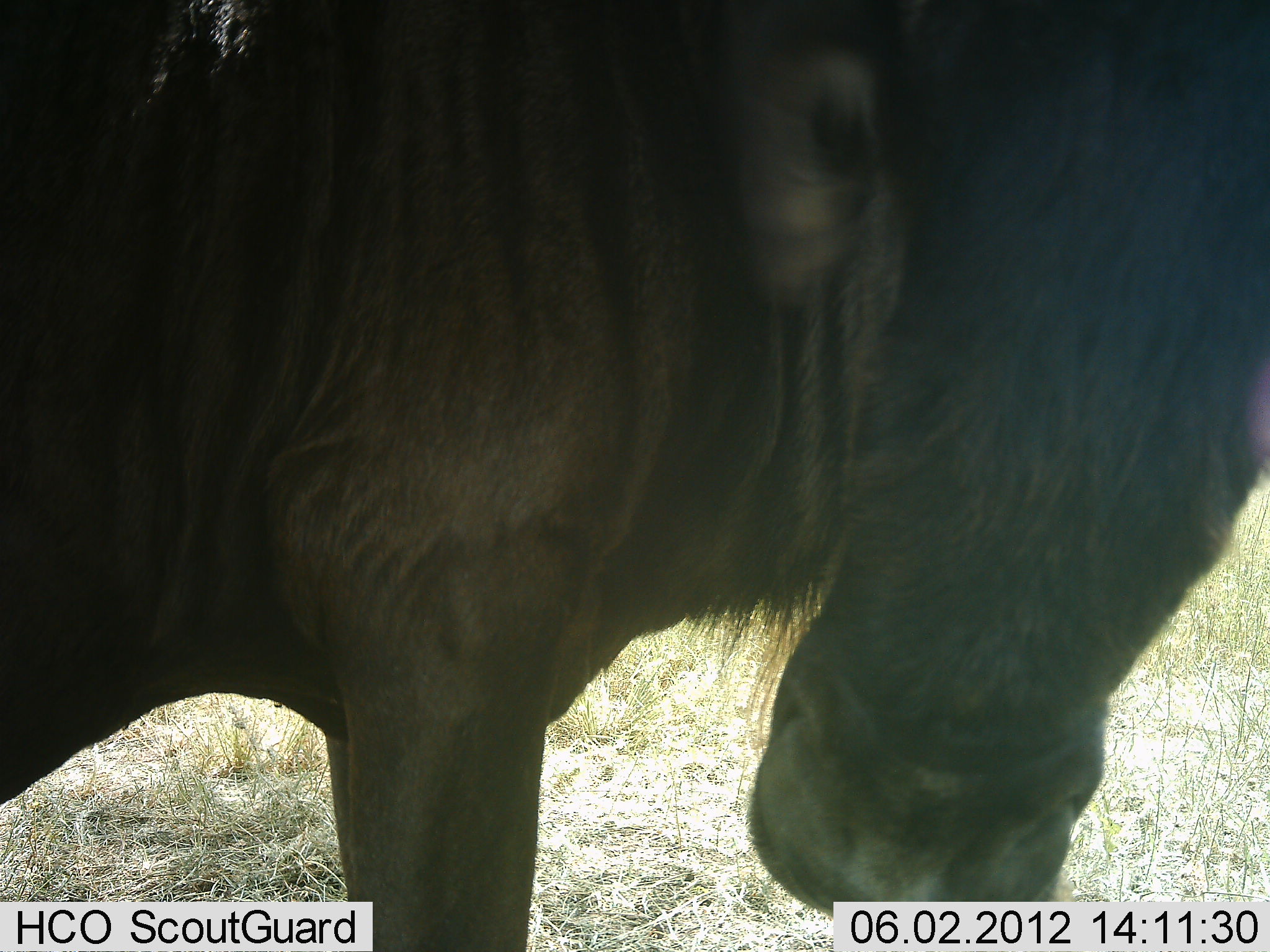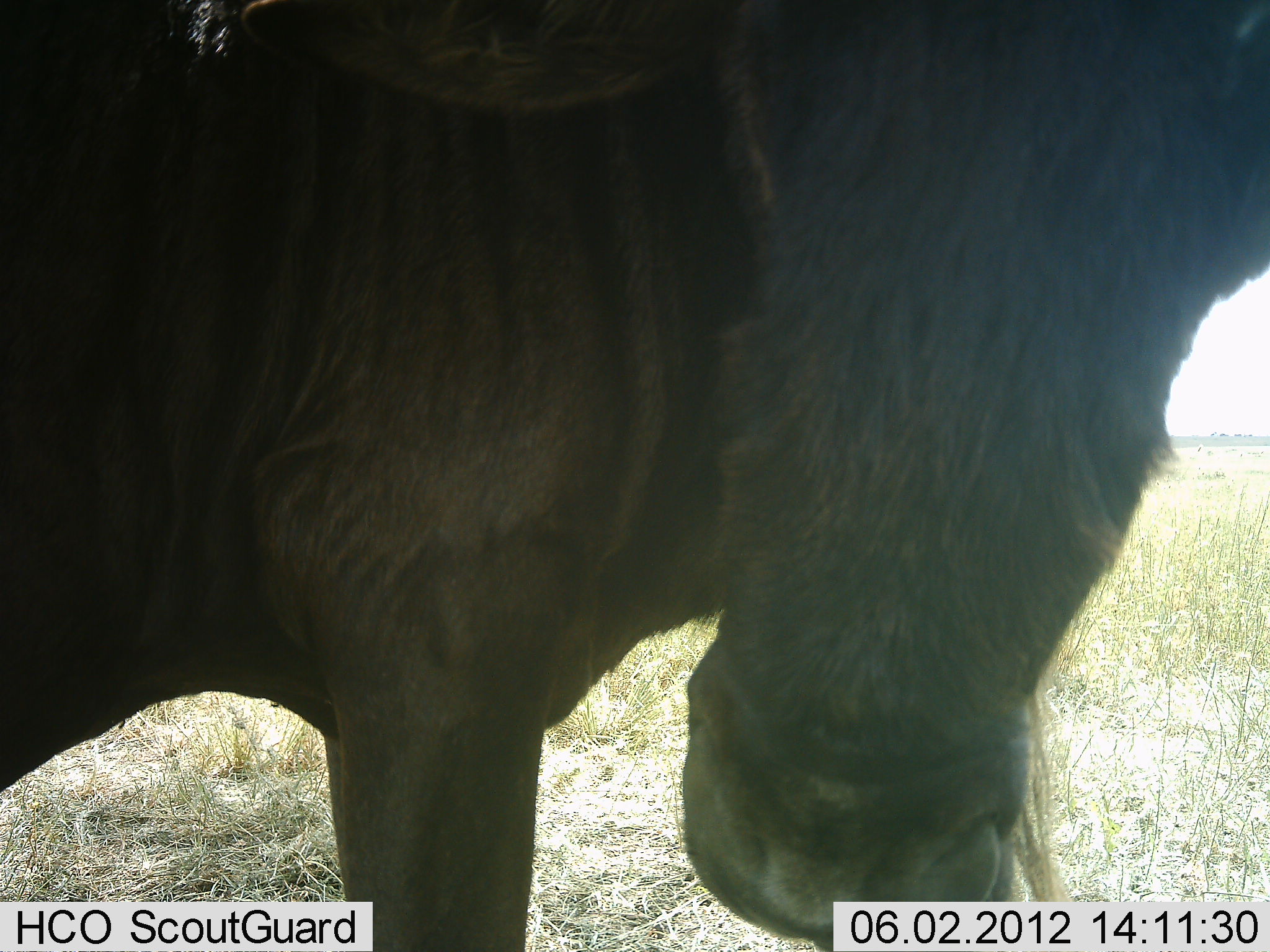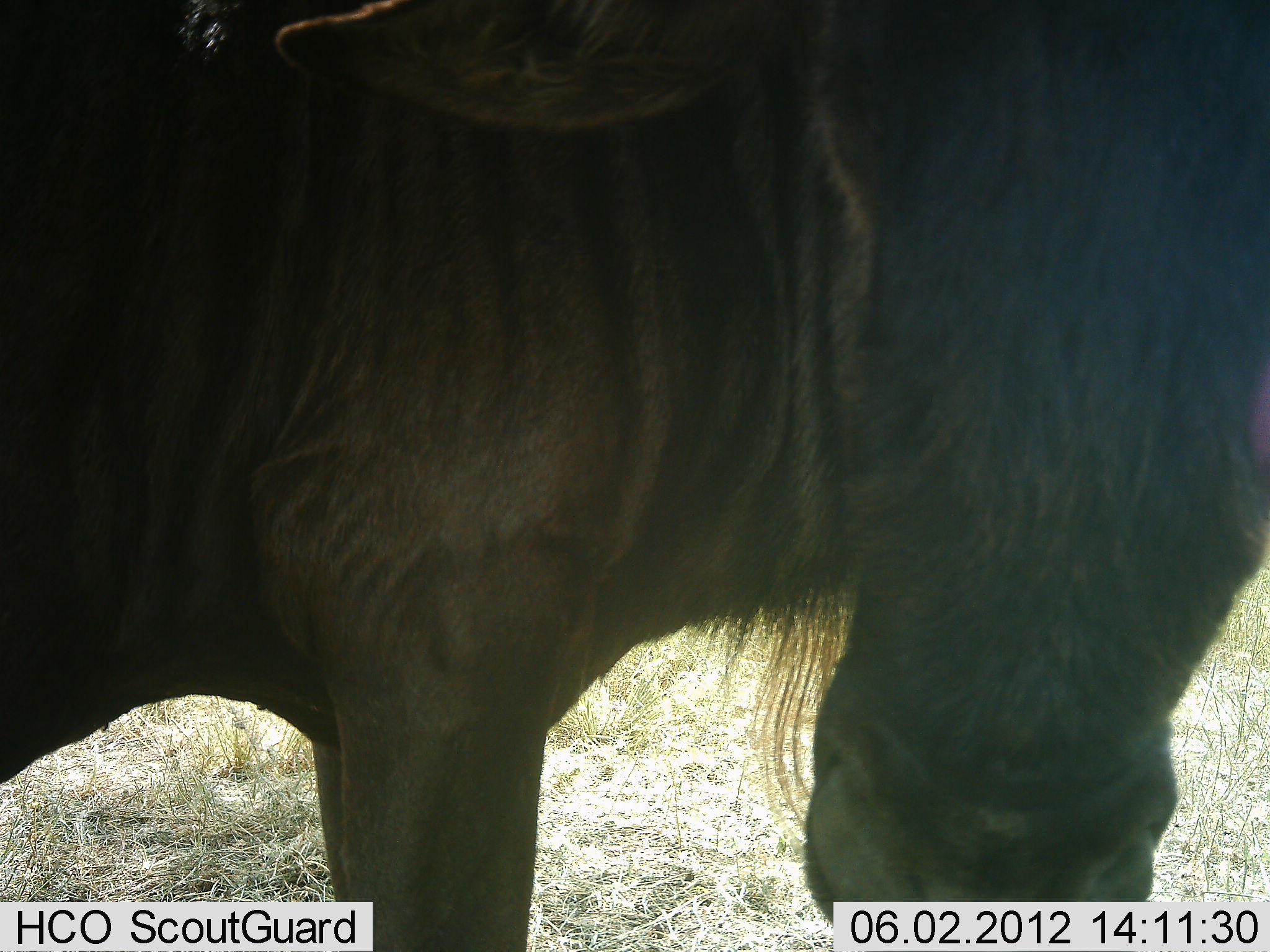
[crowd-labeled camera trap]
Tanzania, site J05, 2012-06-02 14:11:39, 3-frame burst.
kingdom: Animalia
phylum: Chordata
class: Mammalia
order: Artiodactyla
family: Bovidae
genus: Connochaetes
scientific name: Connochaetes taurinus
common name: blue wildebeest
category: wildebeest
Wildebeest (blue wildebeest) (Connochaetes taurinus), count 1. Behavior (volunteer vote fractions): standing 100%, resting 0%, moving 0%, interacting 0%. Young present (vote fraction): 0%. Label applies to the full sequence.